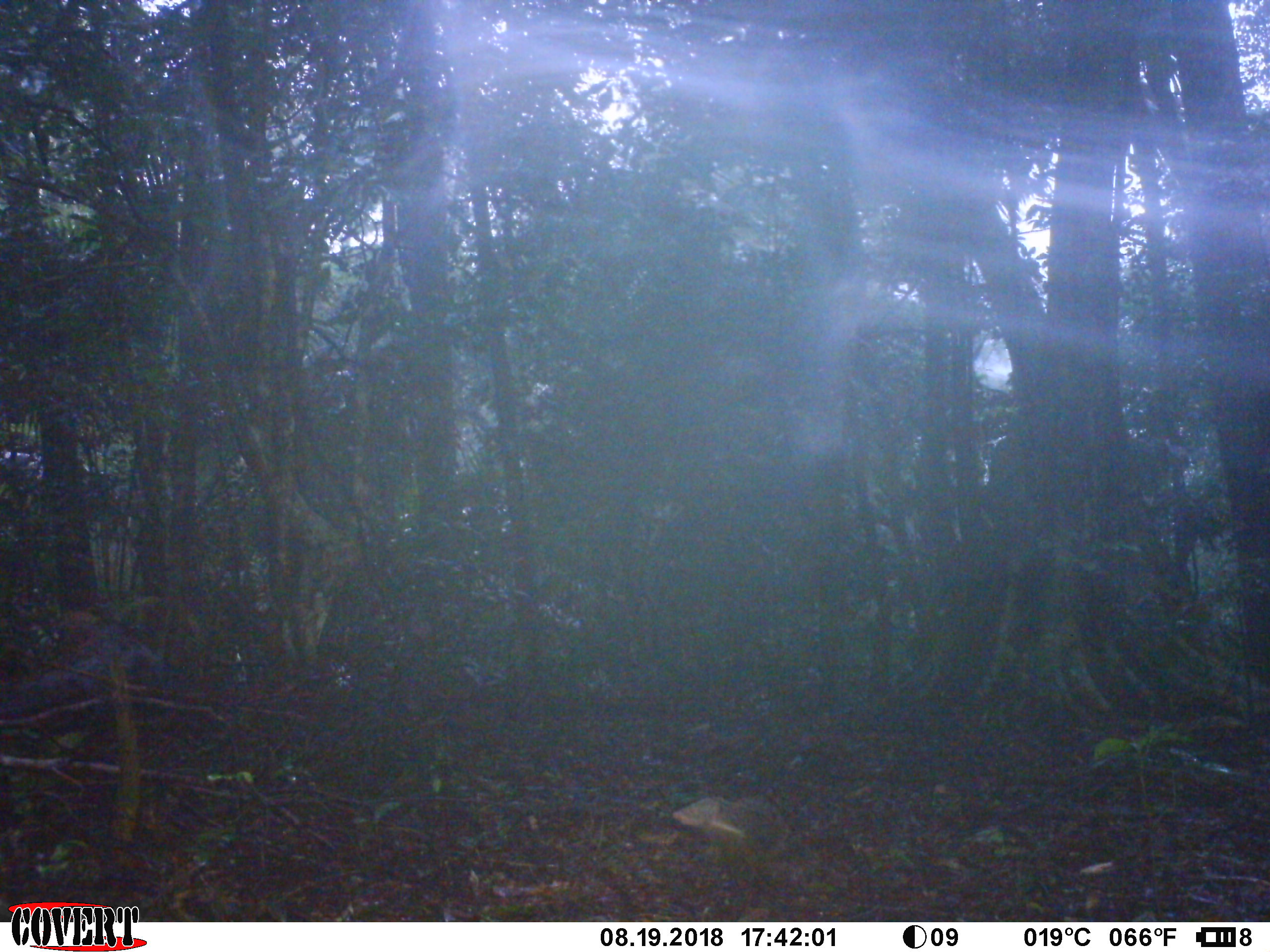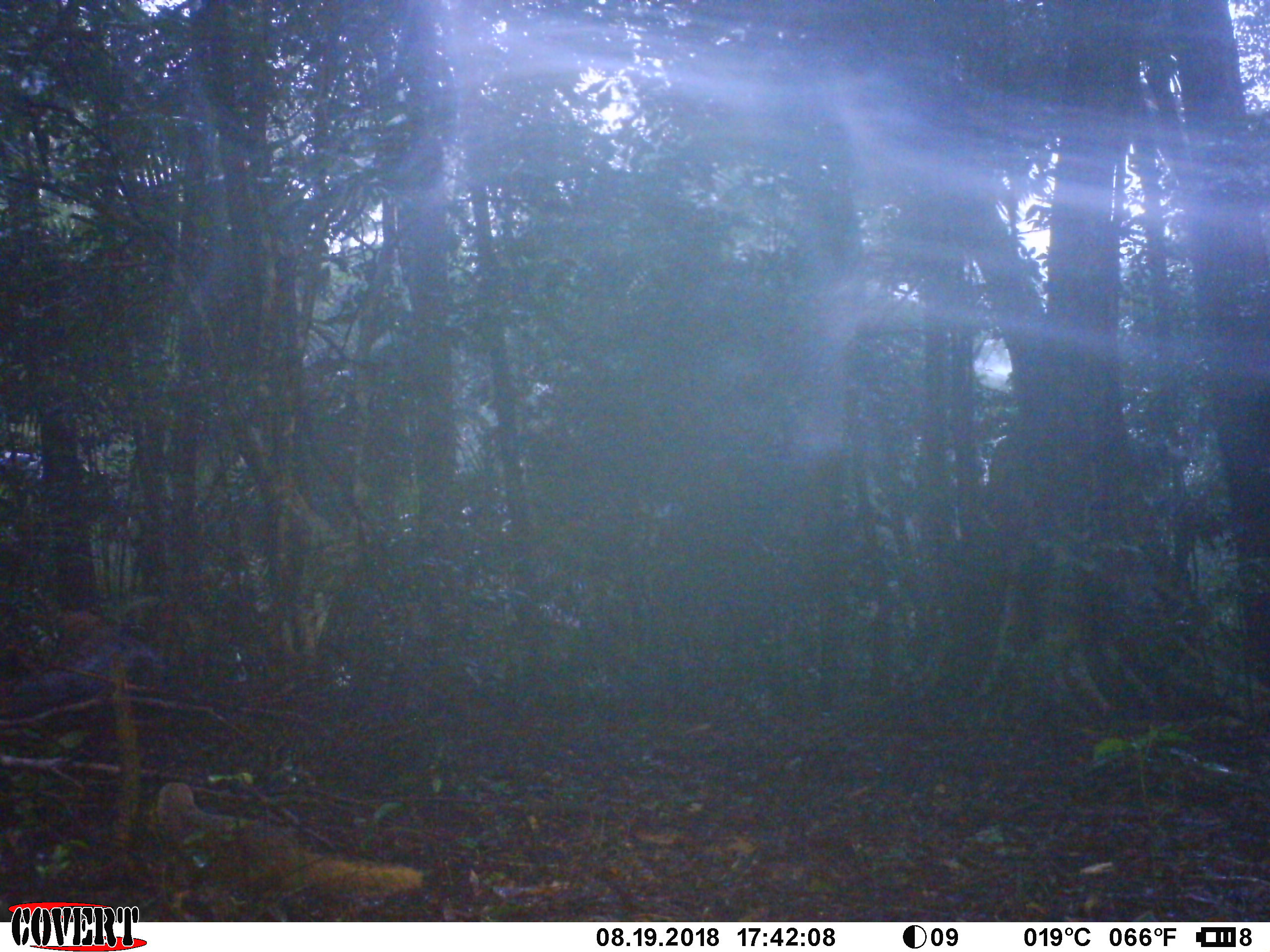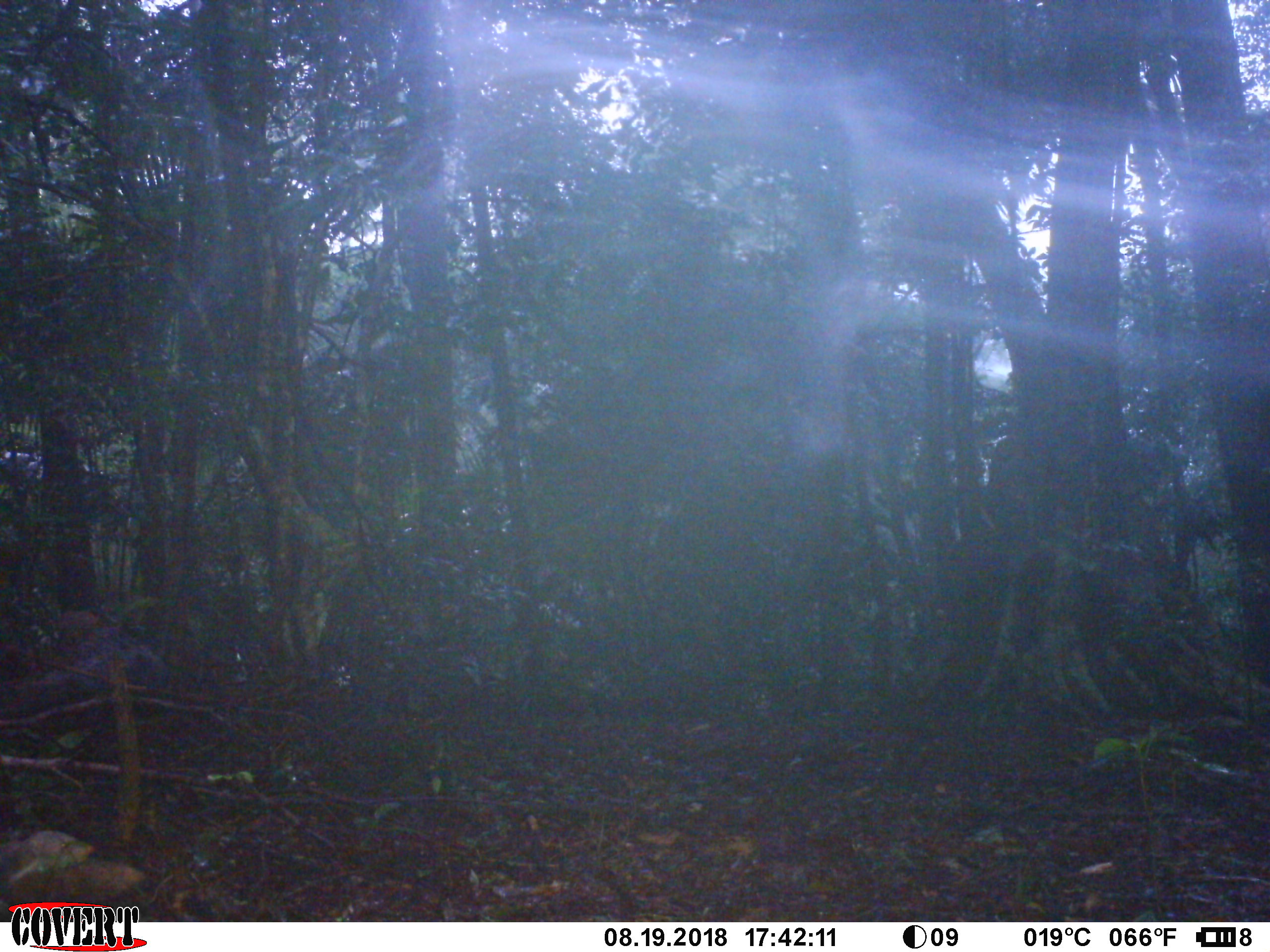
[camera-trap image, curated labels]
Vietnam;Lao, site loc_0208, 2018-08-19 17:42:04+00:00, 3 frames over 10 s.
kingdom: Animalia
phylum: Chordata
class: Mammalia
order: Carnivora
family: Herpestidae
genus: Urva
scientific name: Urva urva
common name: crab-eating mongoose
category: crab eating mongoose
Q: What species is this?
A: Crab eating mongoose (crab-eating mongoose) (Urva urva).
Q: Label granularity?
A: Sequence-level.